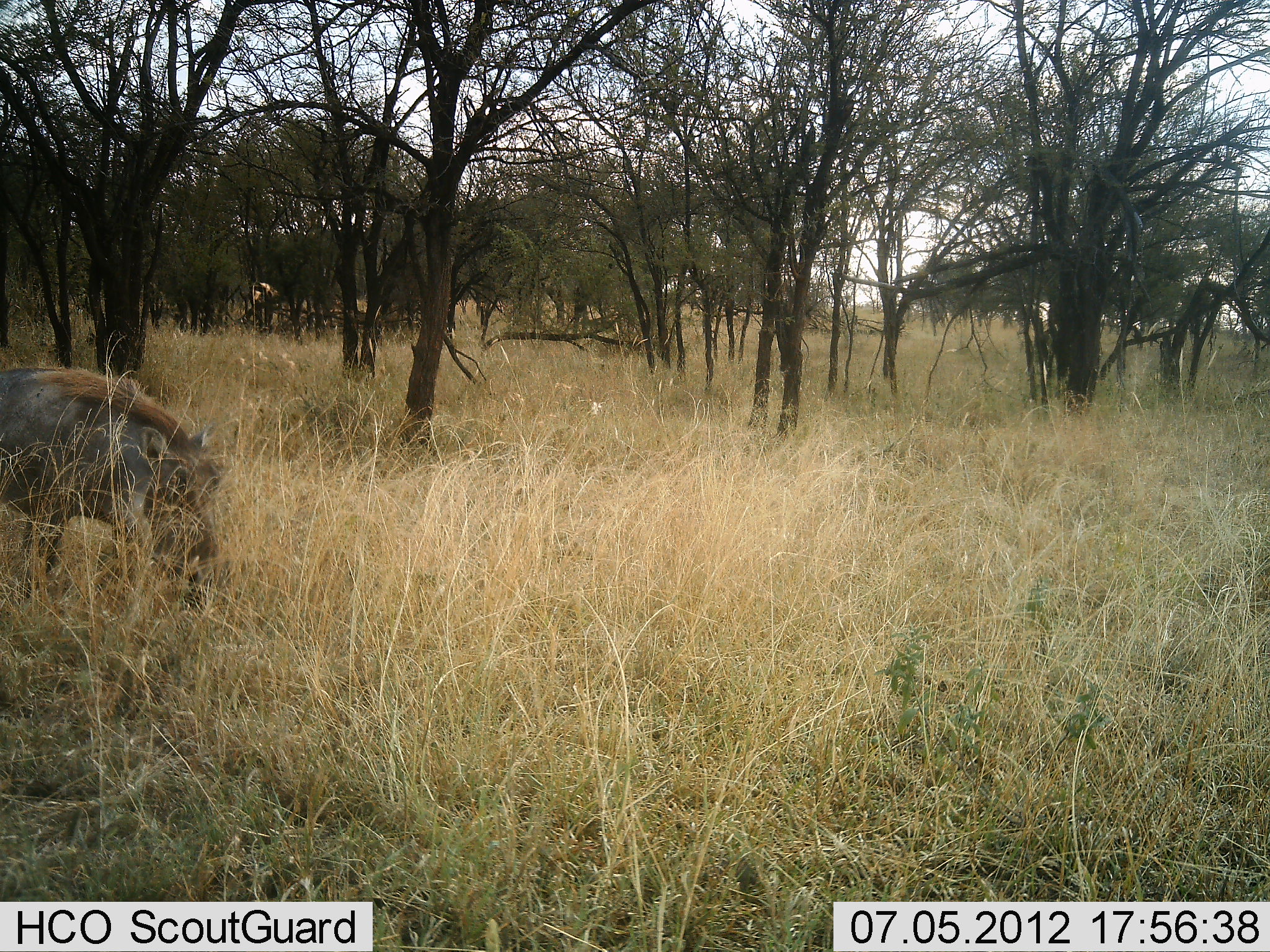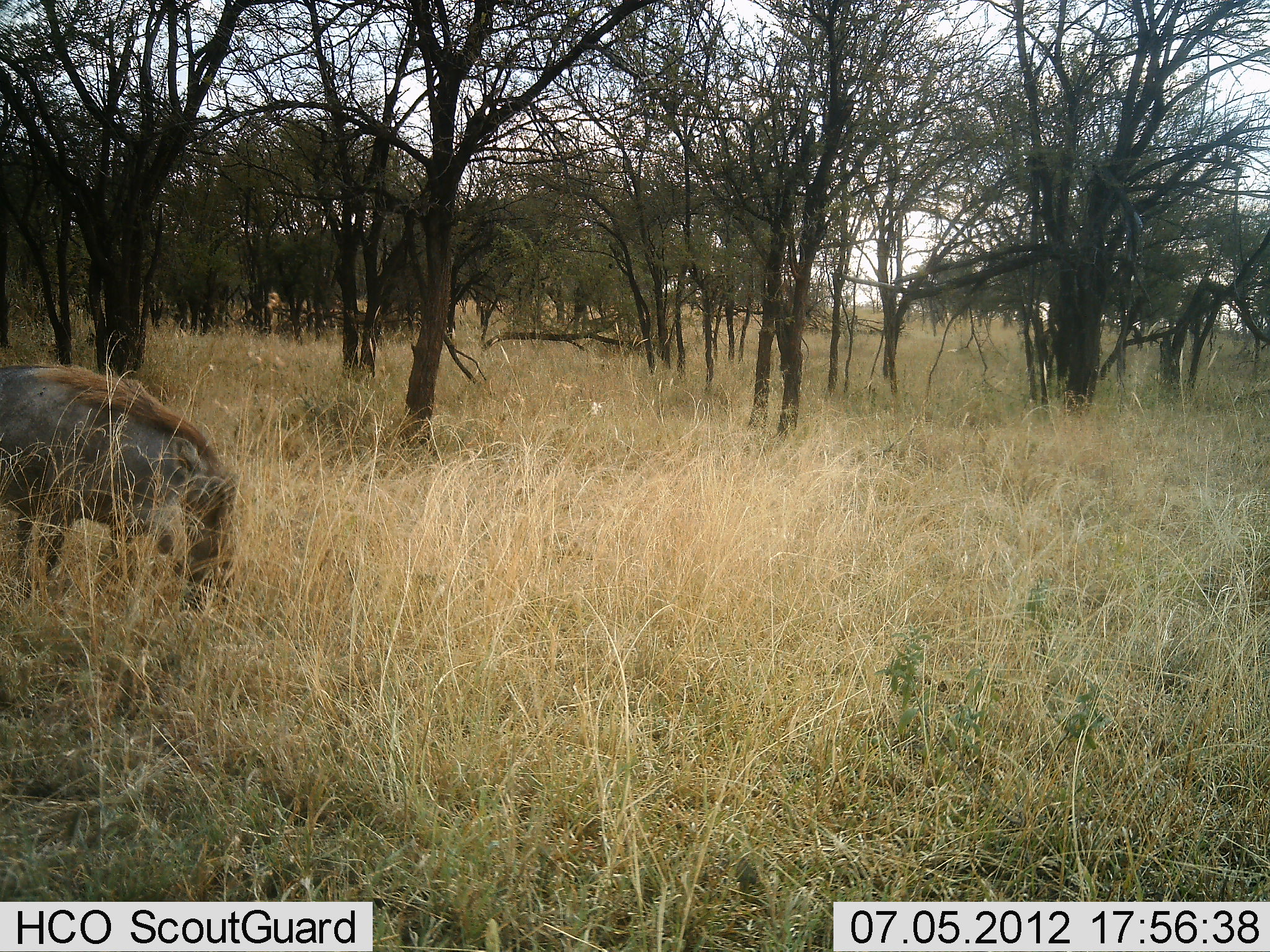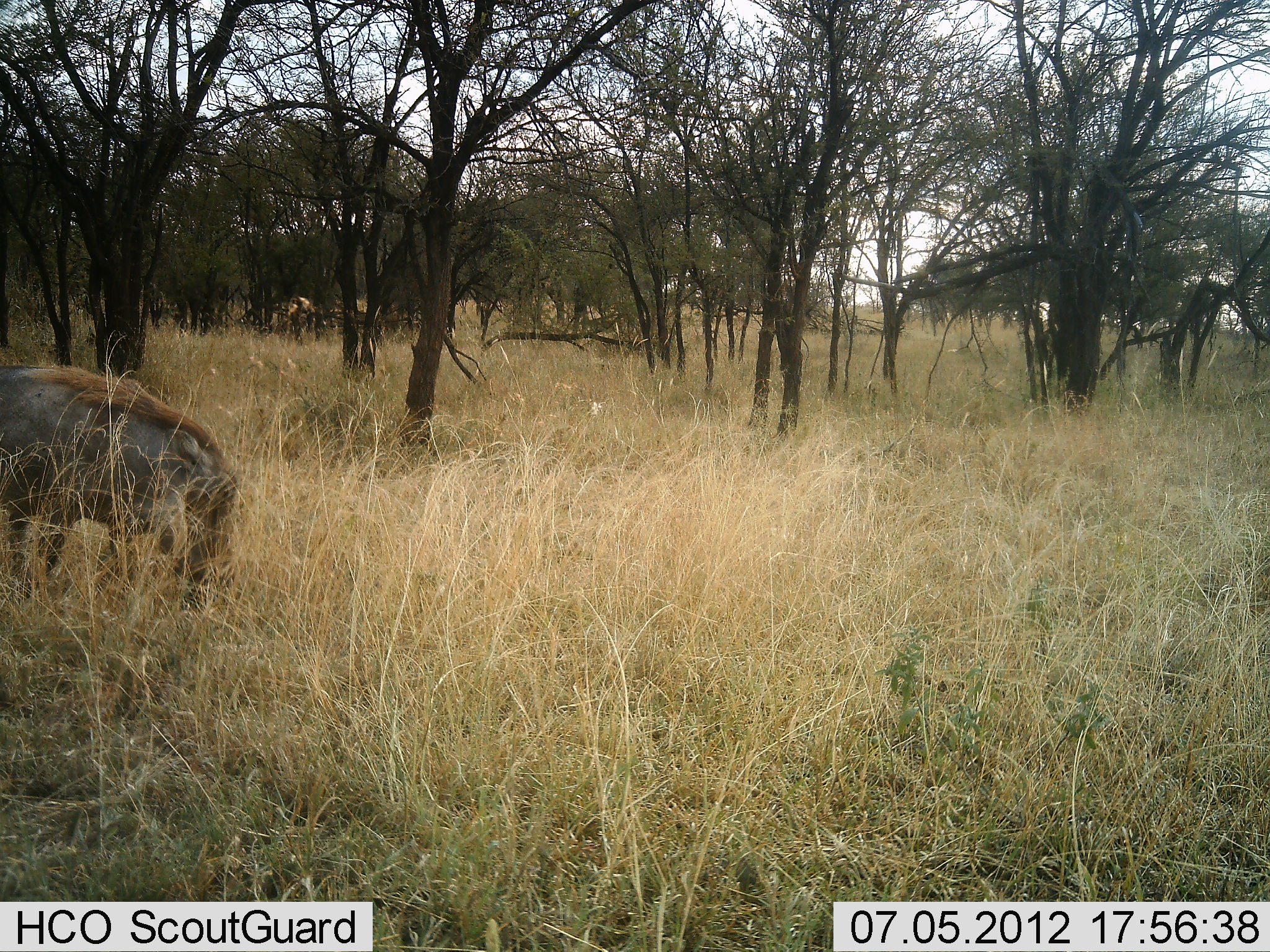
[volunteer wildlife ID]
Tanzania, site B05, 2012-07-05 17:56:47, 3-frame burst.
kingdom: Animalia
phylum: Chordata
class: Mammalia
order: Artiodactyla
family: Suidae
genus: Phacochoerus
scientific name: Phacochoerus africanus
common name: warthog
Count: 1.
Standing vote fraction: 0%.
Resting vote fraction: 0%.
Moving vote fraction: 0%.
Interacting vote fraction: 0%.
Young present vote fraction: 0%.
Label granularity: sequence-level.